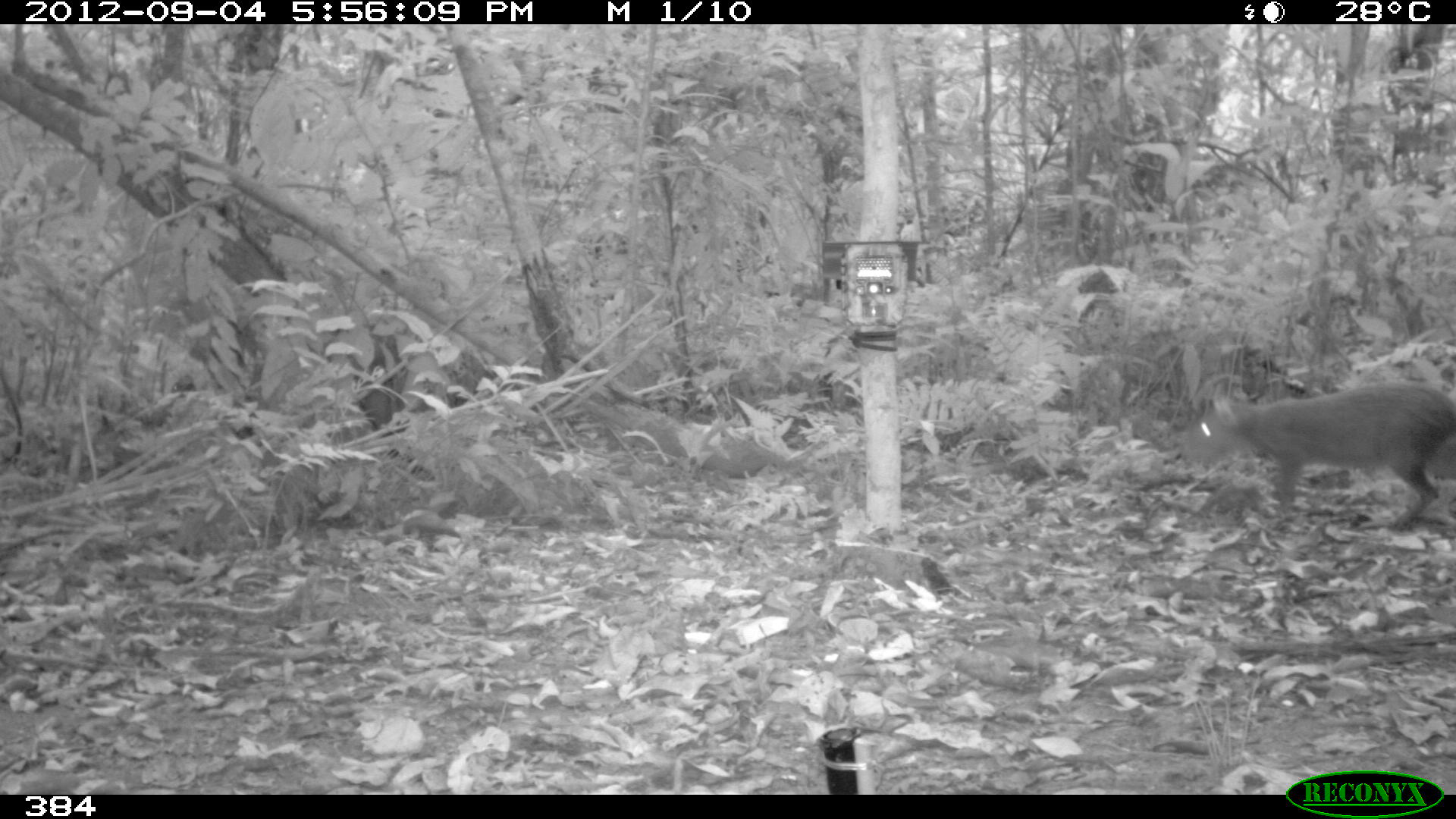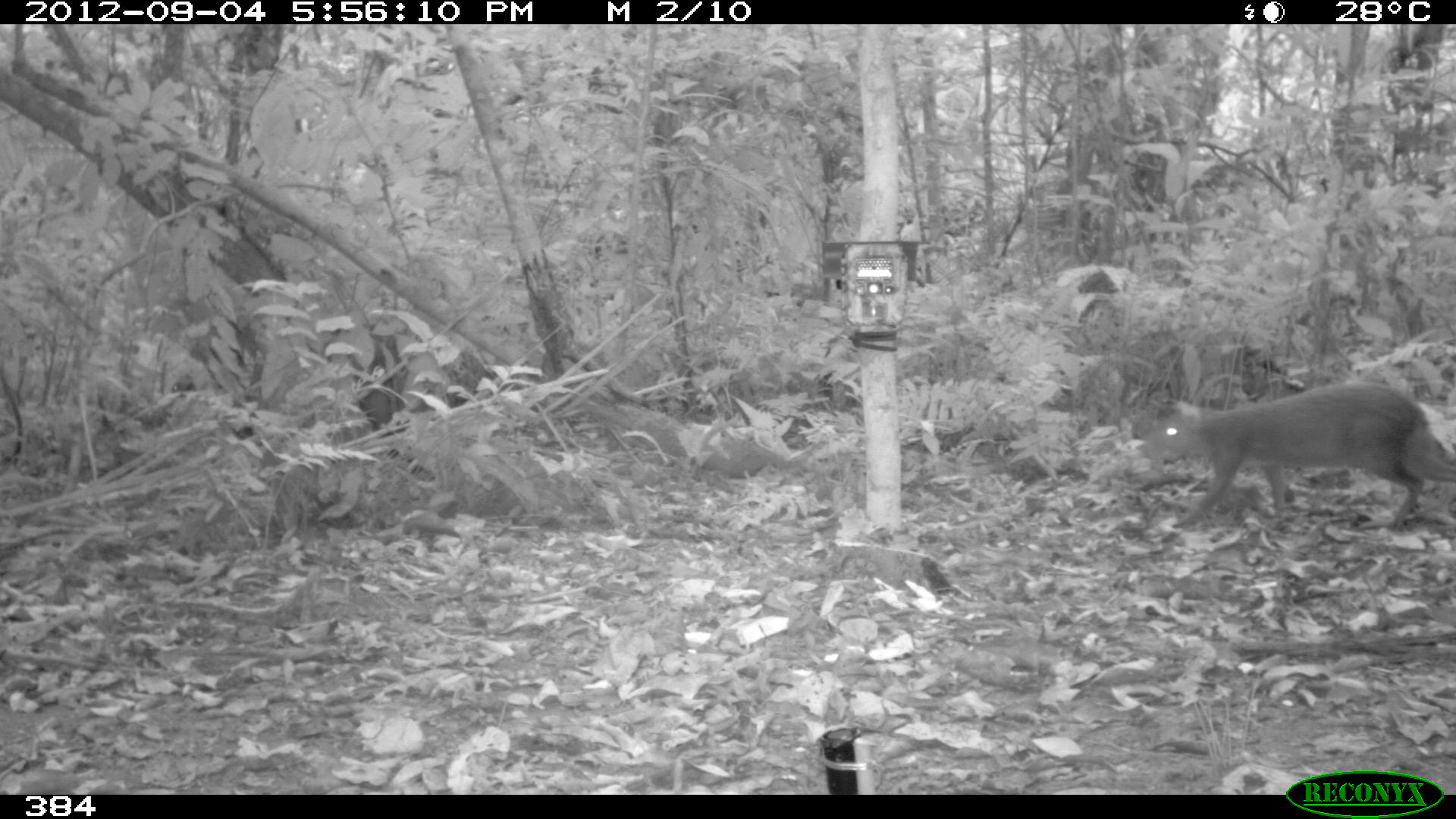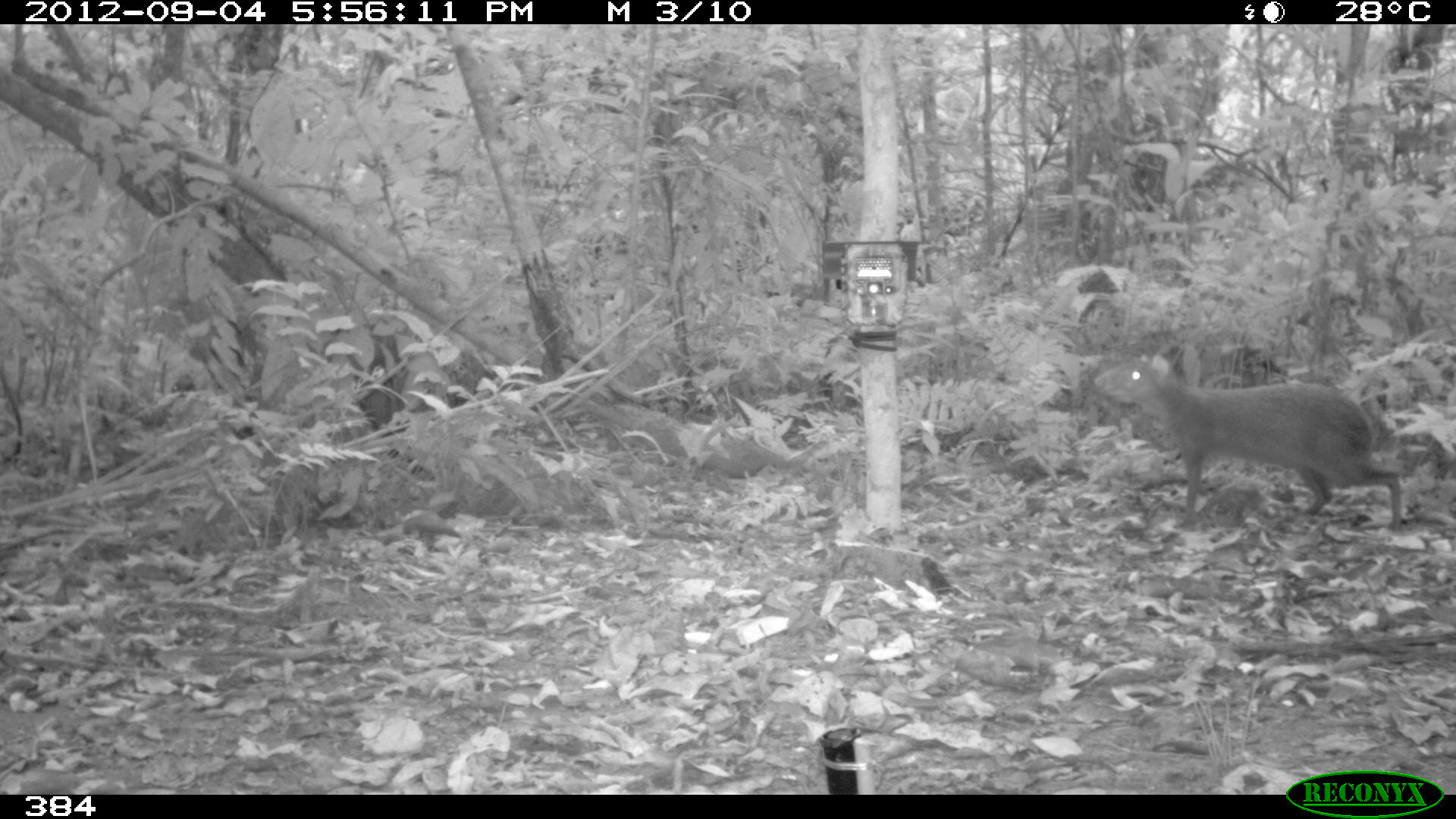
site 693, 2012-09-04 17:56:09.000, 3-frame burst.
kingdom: Animalia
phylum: Chordata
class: Mammalia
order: Rodentia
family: Dasyproctidae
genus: Dasyprocta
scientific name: Dasyprocta punctata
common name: central american agouti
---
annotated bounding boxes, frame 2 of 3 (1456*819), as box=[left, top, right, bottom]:
dasyprocta punctata: box=[1143, 379, 1456, 532]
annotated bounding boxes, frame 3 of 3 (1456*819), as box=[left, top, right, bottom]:
dasyprocta punctata: box=[1094, 356, 1402, 535]